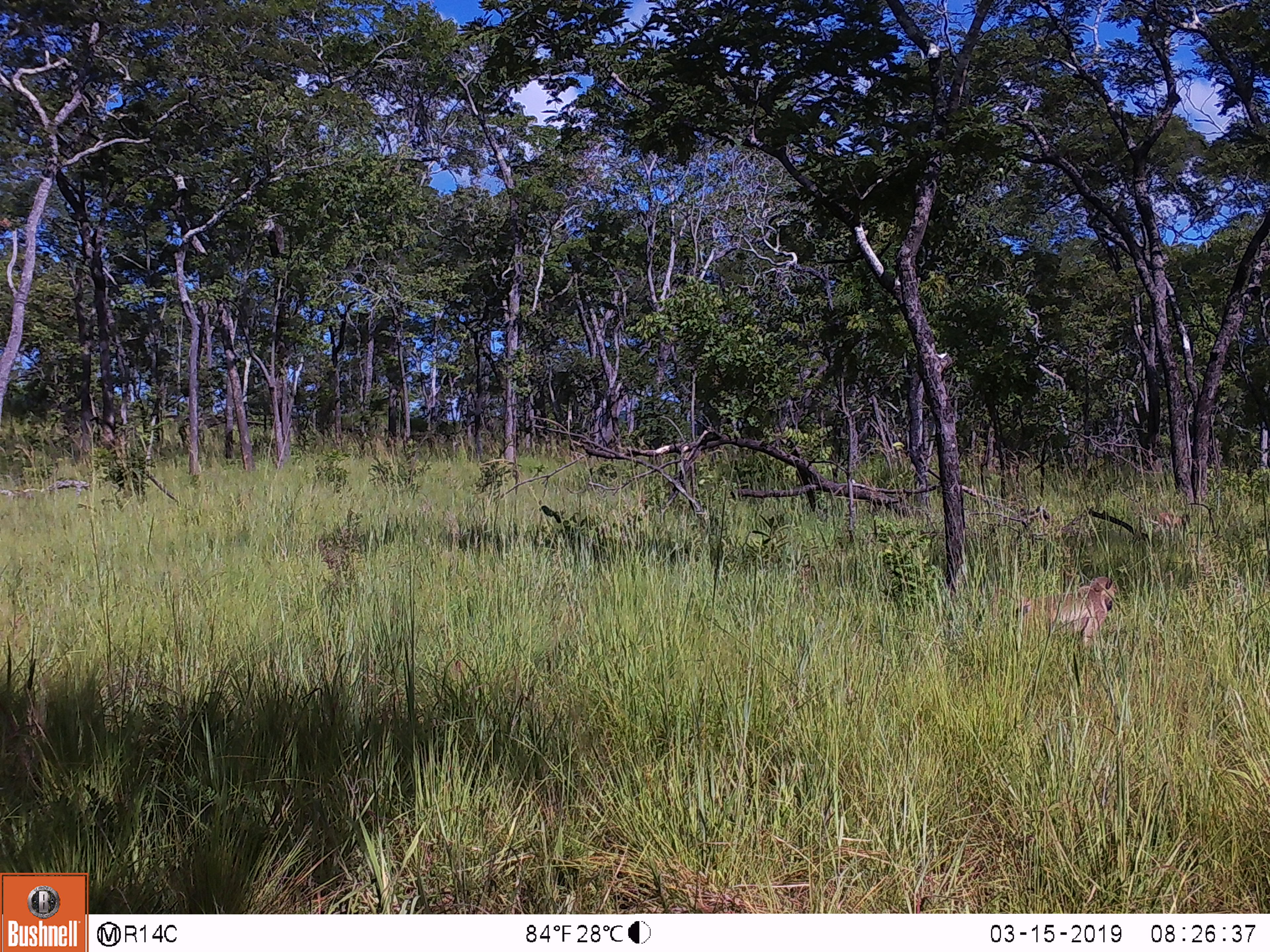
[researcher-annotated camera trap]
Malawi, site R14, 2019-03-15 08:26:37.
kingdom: Animalia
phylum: Chordata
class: Mammalia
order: Primates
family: Cercopithecidae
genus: Papio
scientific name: Papio cynocephalus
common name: yellow baboon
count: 1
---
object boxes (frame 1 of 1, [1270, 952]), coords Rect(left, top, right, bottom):
yellow baboon: Rect(986, 574, 1120, 668)